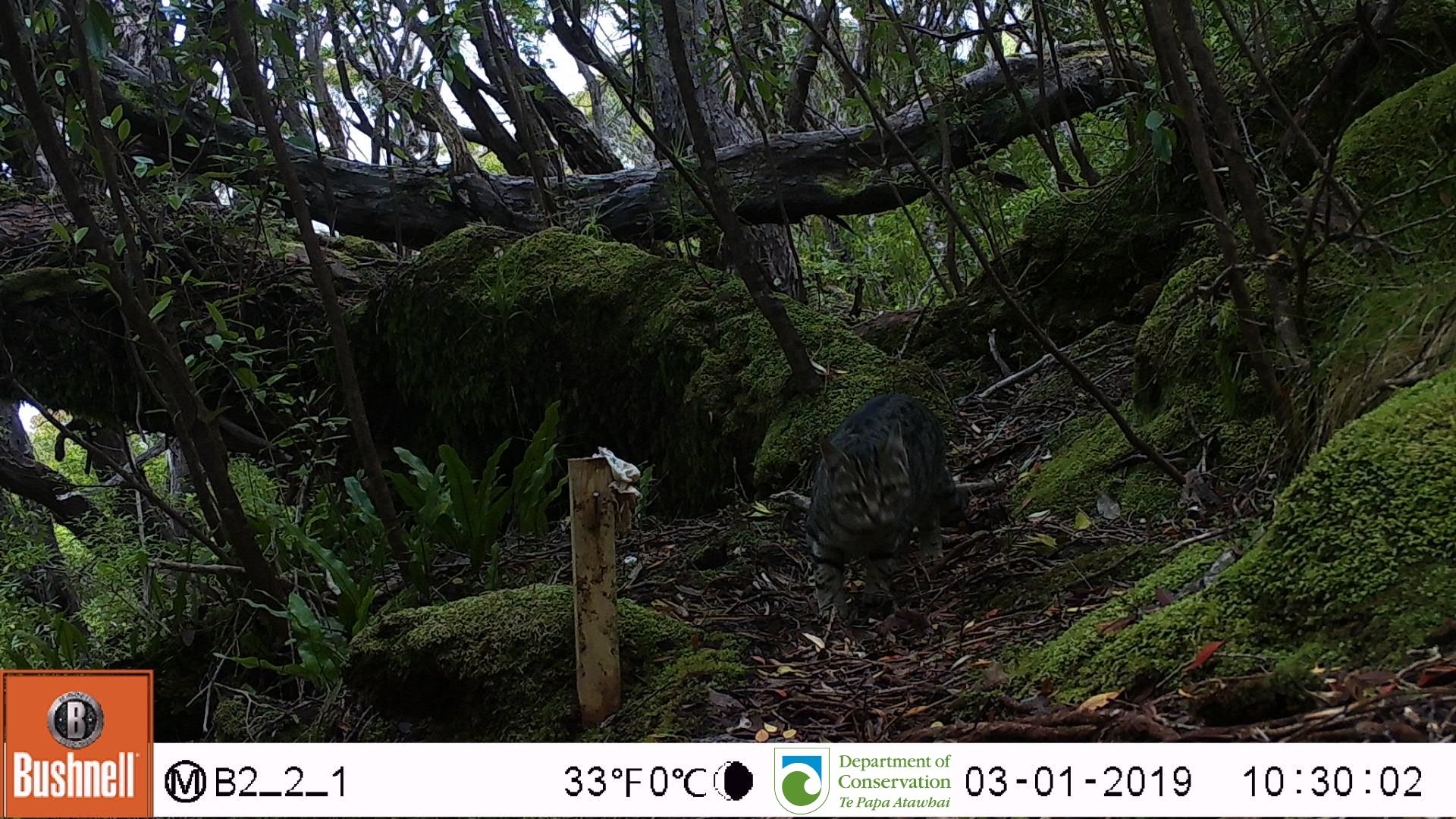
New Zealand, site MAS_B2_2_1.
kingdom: Animalia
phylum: Chordata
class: Mammalia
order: Carnivora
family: Felidae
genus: Felis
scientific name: Felis catus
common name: domestic cat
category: cat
Cat (domestic cat) (Felis catus).